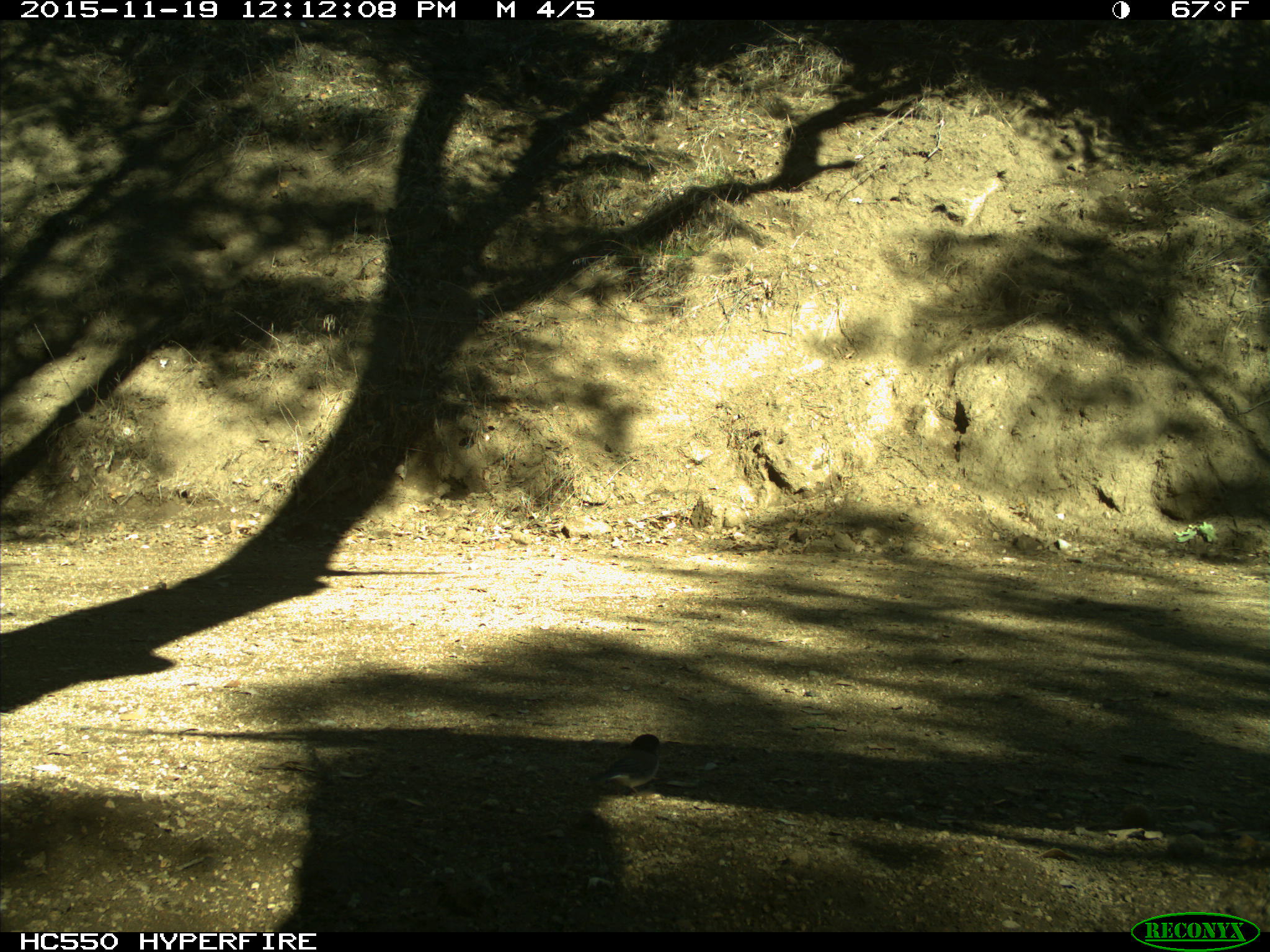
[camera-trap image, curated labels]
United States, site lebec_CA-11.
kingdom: Animalia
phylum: Chordata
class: Aves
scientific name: Aves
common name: birds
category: unidentified bird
Unidentified bird (birds) (Aves).